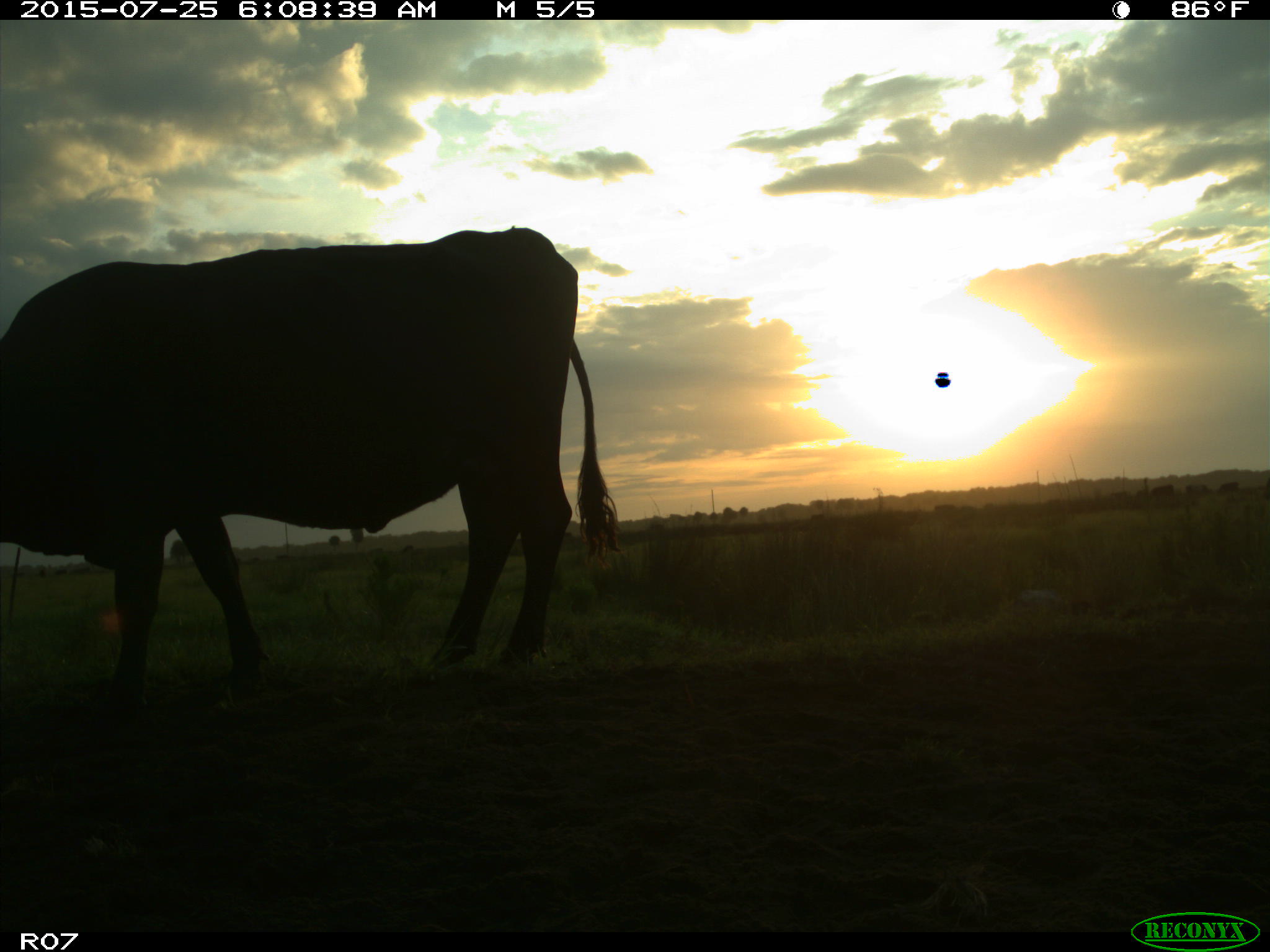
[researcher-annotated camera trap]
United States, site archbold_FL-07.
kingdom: Animalia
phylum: Chordata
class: Mammalia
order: Artiodactyla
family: Bovidae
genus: Bos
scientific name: Bos taurus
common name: domestic cow